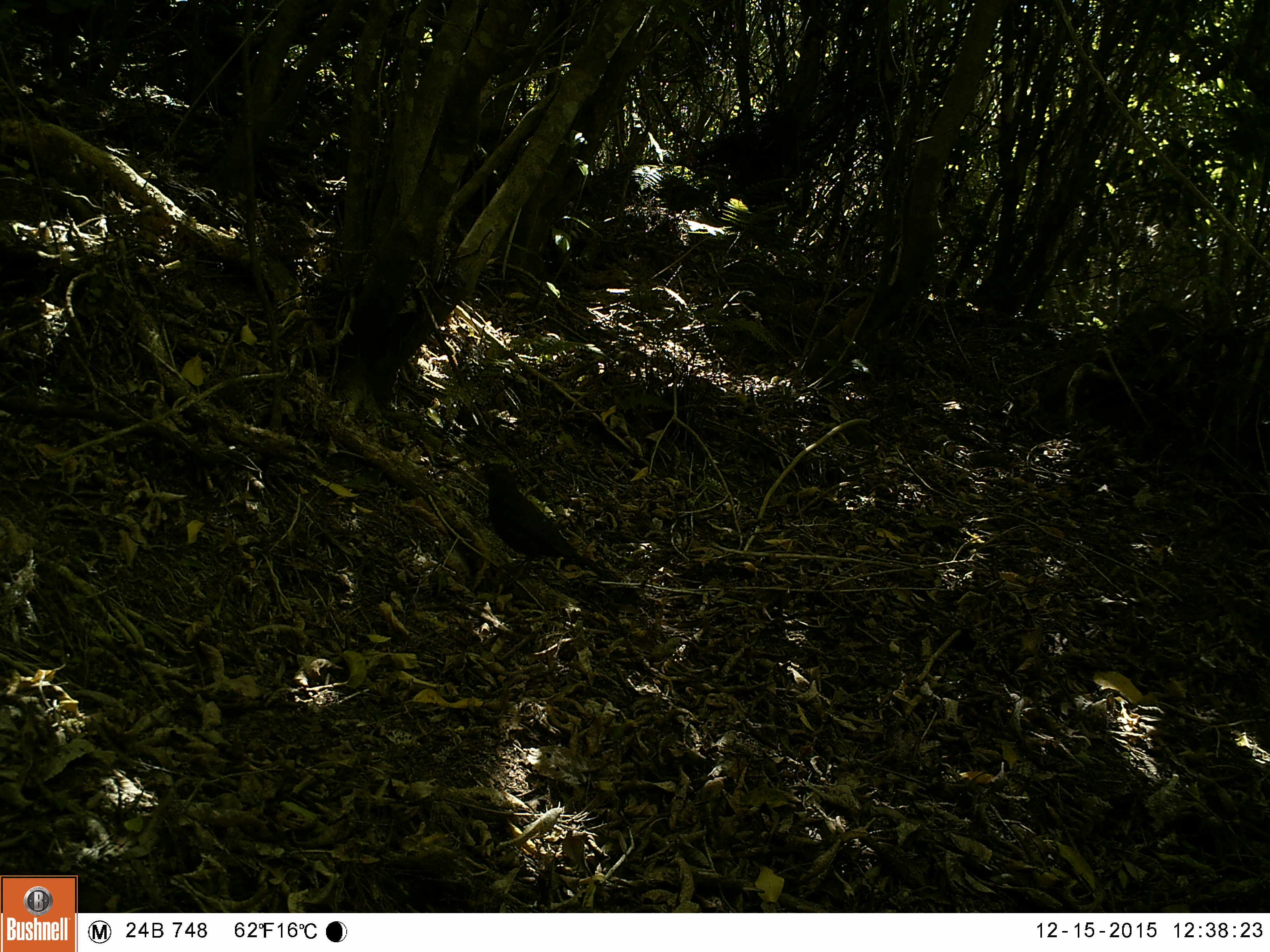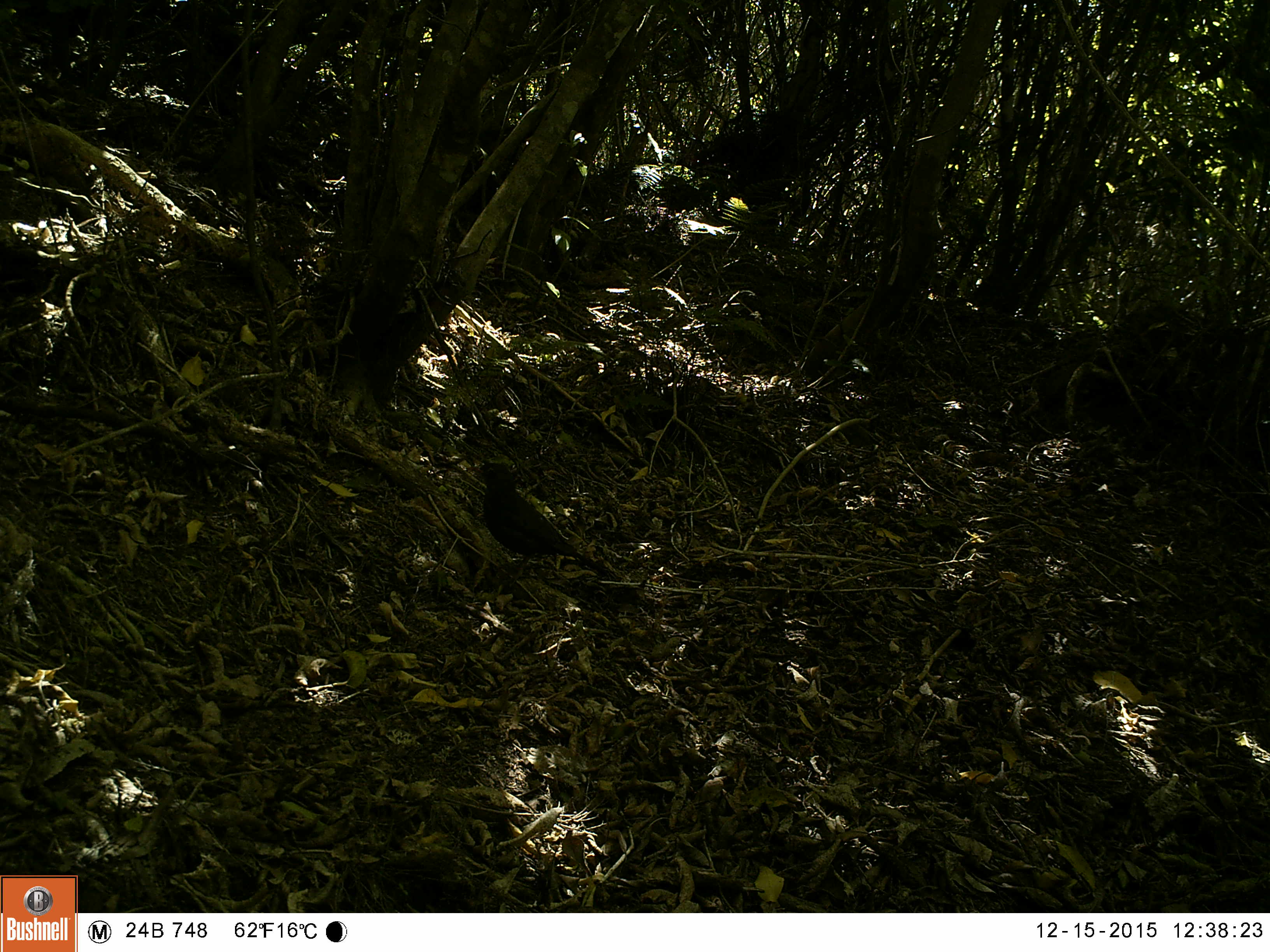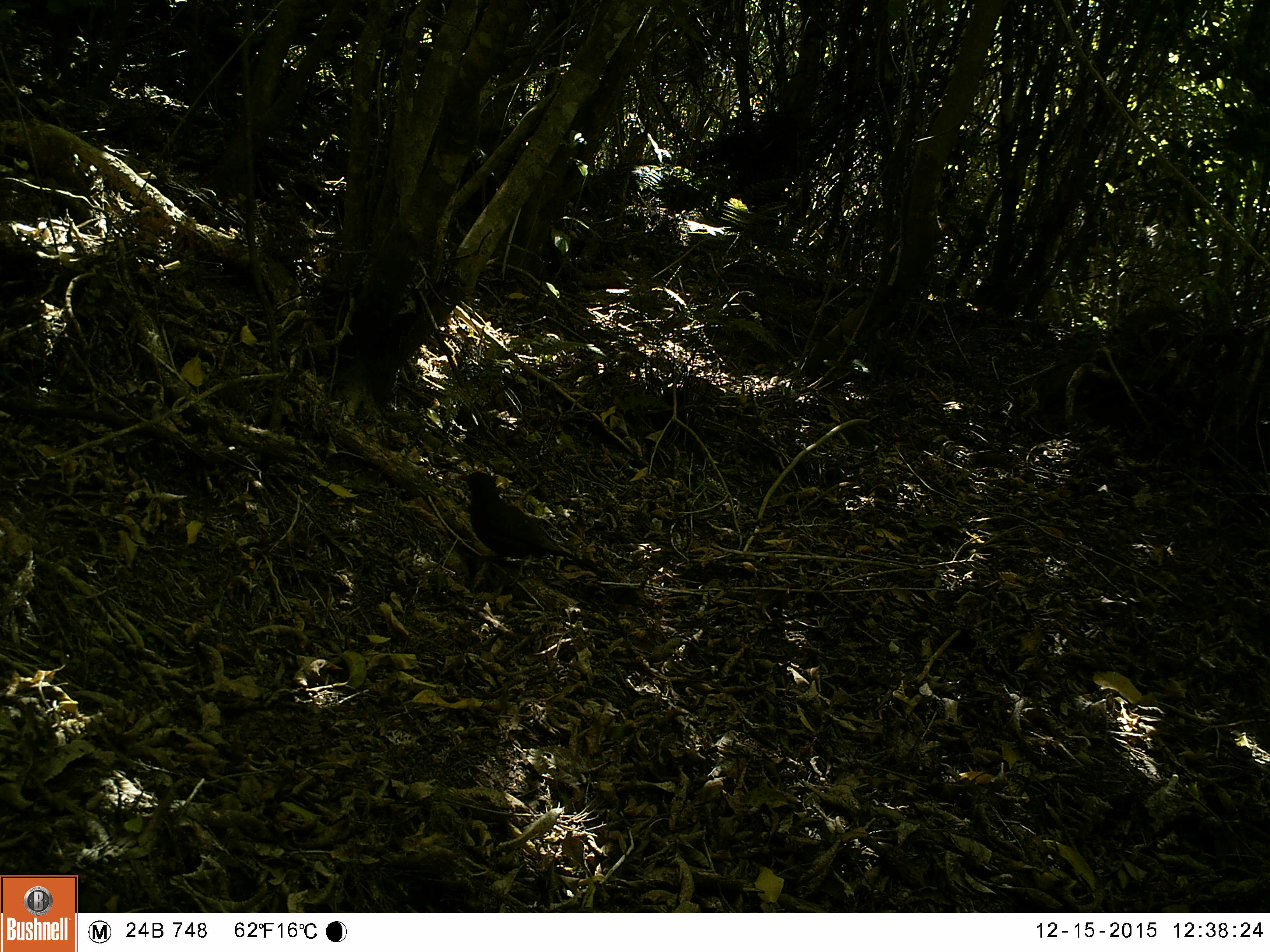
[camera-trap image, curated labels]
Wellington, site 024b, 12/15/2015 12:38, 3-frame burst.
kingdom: Animalia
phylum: Chordata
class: Aves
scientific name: Aves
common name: bird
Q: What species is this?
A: Bird (Aves).